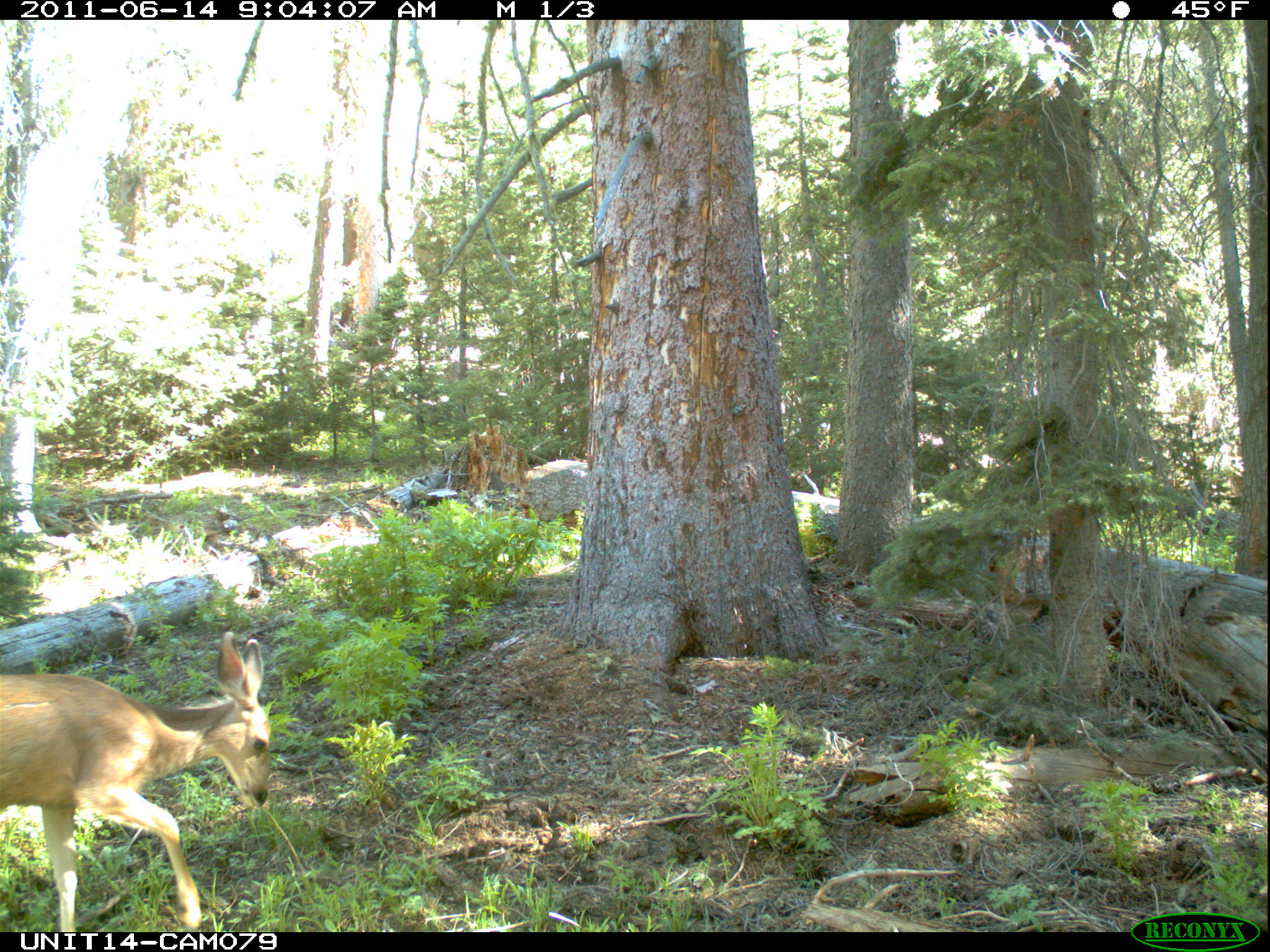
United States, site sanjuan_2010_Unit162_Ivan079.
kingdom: Animalia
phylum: Chordata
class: Mammalia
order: Artiodactyla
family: Cervidae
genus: Odocoileus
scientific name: Odocoileus hemionus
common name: mule deer